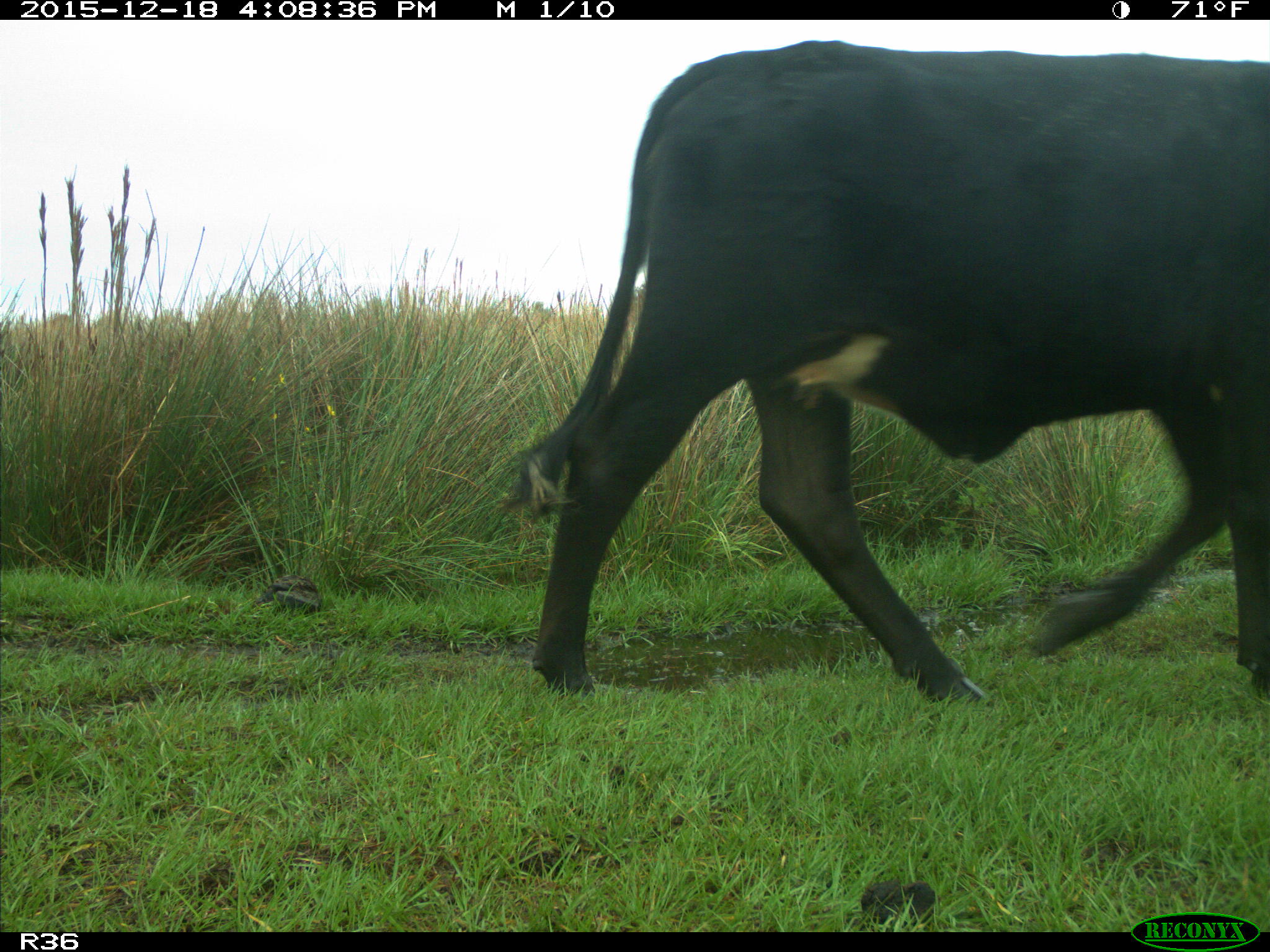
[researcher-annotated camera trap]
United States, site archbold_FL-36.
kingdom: Animalia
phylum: Chordata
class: Mammalia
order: Artiodactyla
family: Bovidae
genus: Bos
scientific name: Bos taurus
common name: domestic cow